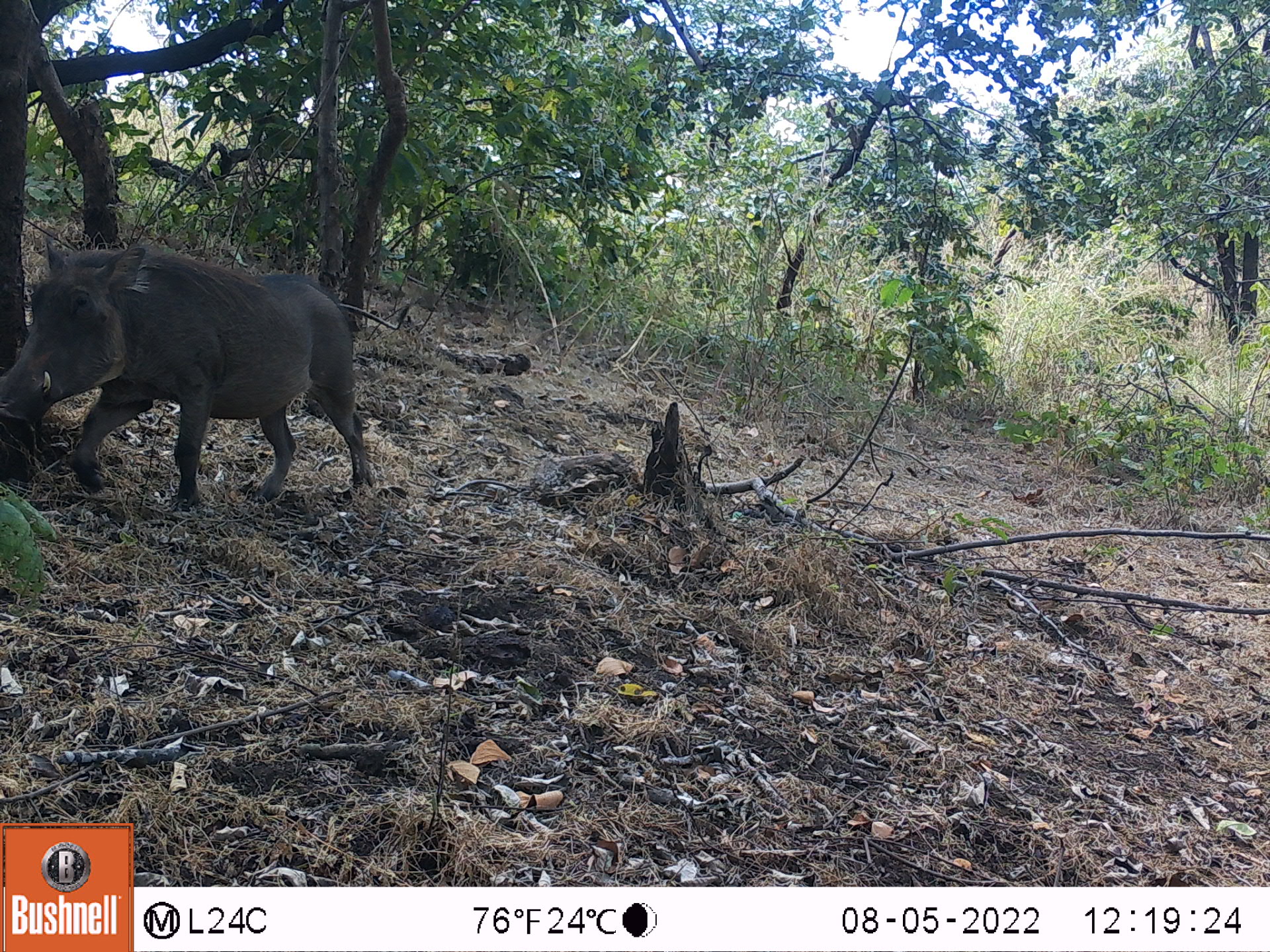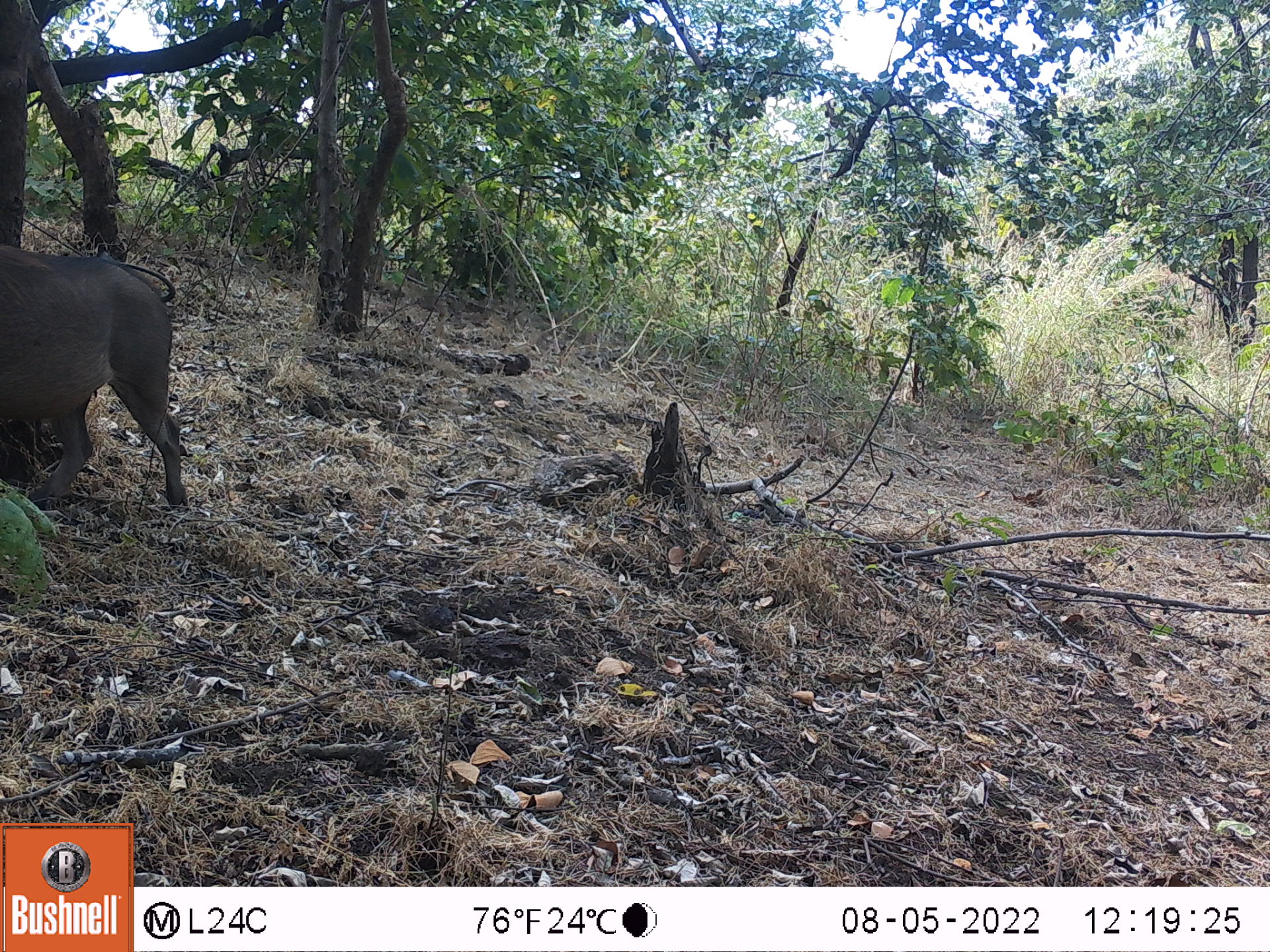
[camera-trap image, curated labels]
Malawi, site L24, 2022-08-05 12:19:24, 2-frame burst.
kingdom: Animalia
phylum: Chordata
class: Mammalia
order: Artiodactyla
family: Suidae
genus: Phacochoerus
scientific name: Phacochoerus africanus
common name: common warthog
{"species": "common warthog (Phacochoerus africanus)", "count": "1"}